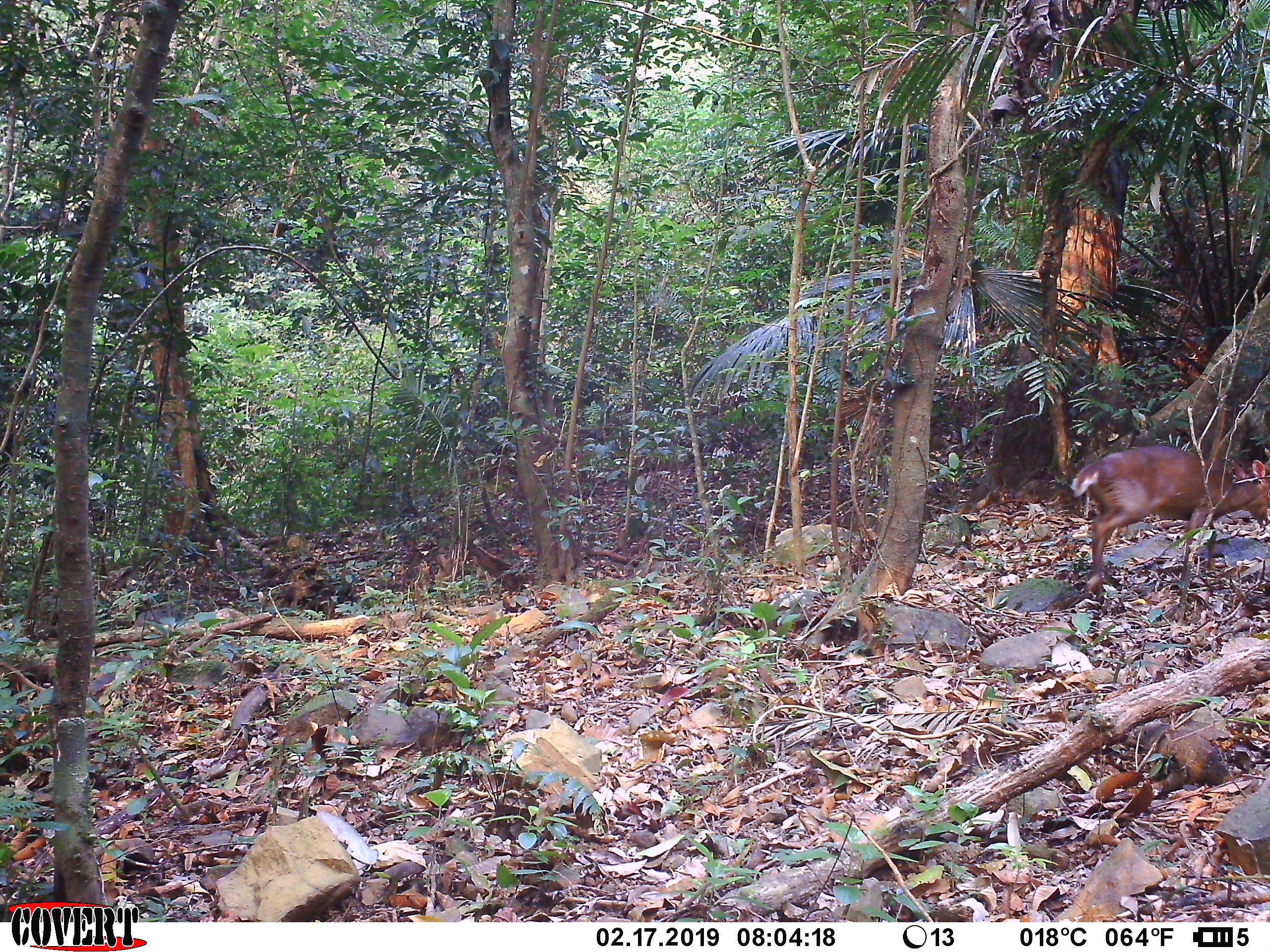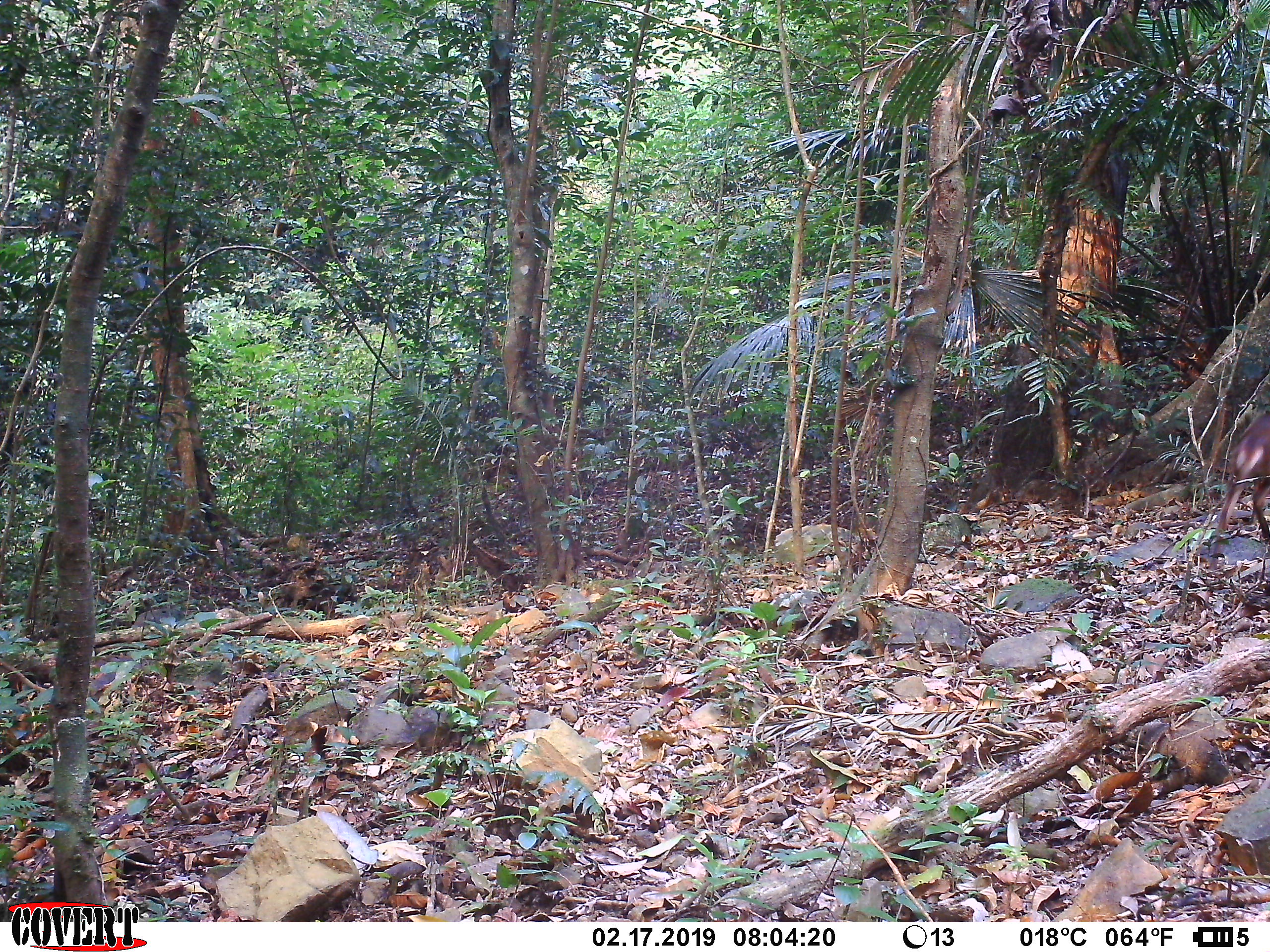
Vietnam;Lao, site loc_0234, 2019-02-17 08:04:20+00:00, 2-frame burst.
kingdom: Animalia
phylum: Chordata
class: Mammalia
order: Artiodactyla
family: Cervidae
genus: Muntiacus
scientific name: Muntiacus vuquangensis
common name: large-antlered muntjac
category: large antlered muntjac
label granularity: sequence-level